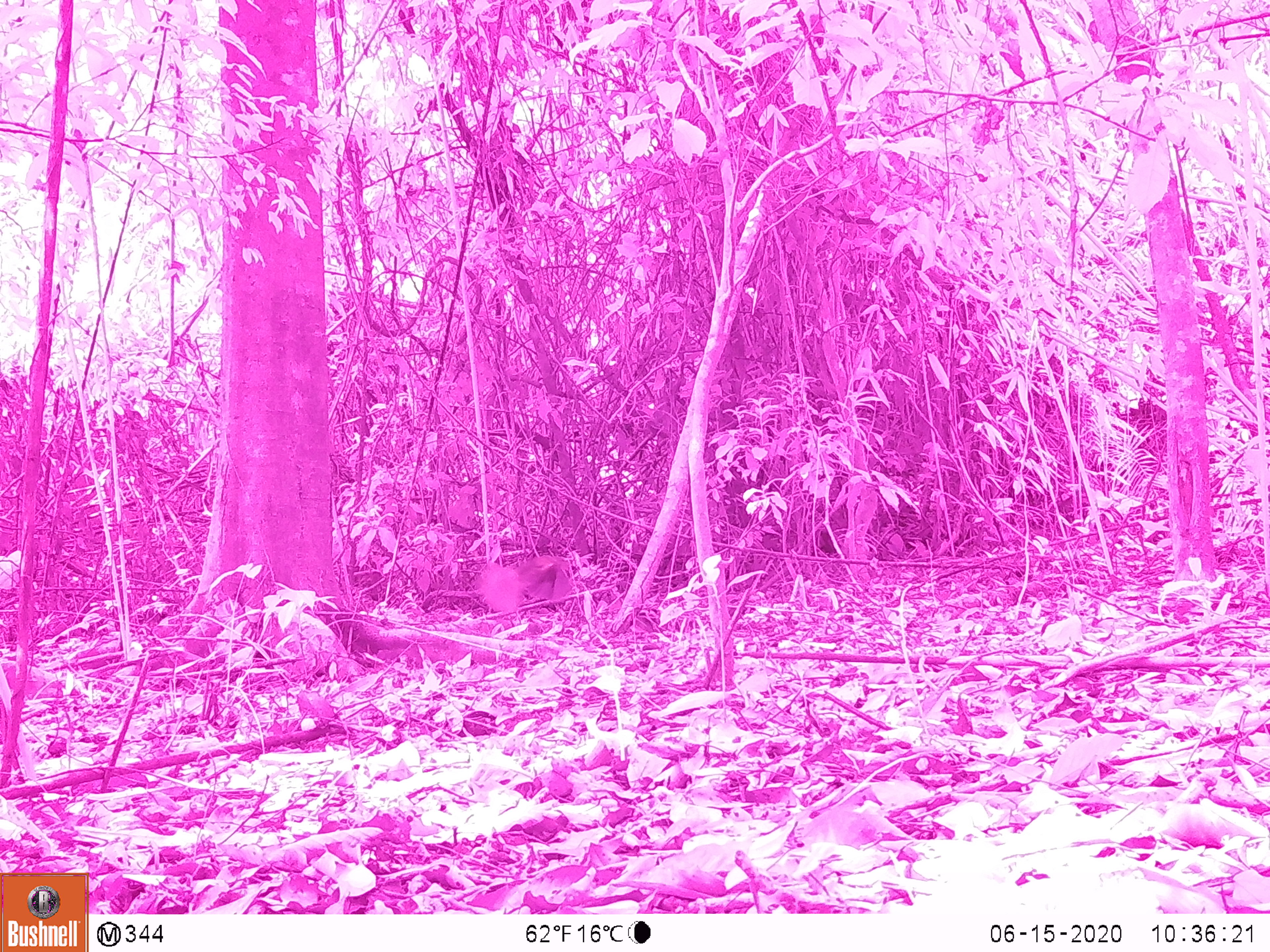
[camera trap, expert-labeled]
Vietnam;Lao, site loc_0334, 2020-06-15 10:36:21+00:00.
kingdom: Animalia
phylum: Chordata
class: Mammalia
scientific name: Mammalia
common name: mammal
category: unidentified small mammal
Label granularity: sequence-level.